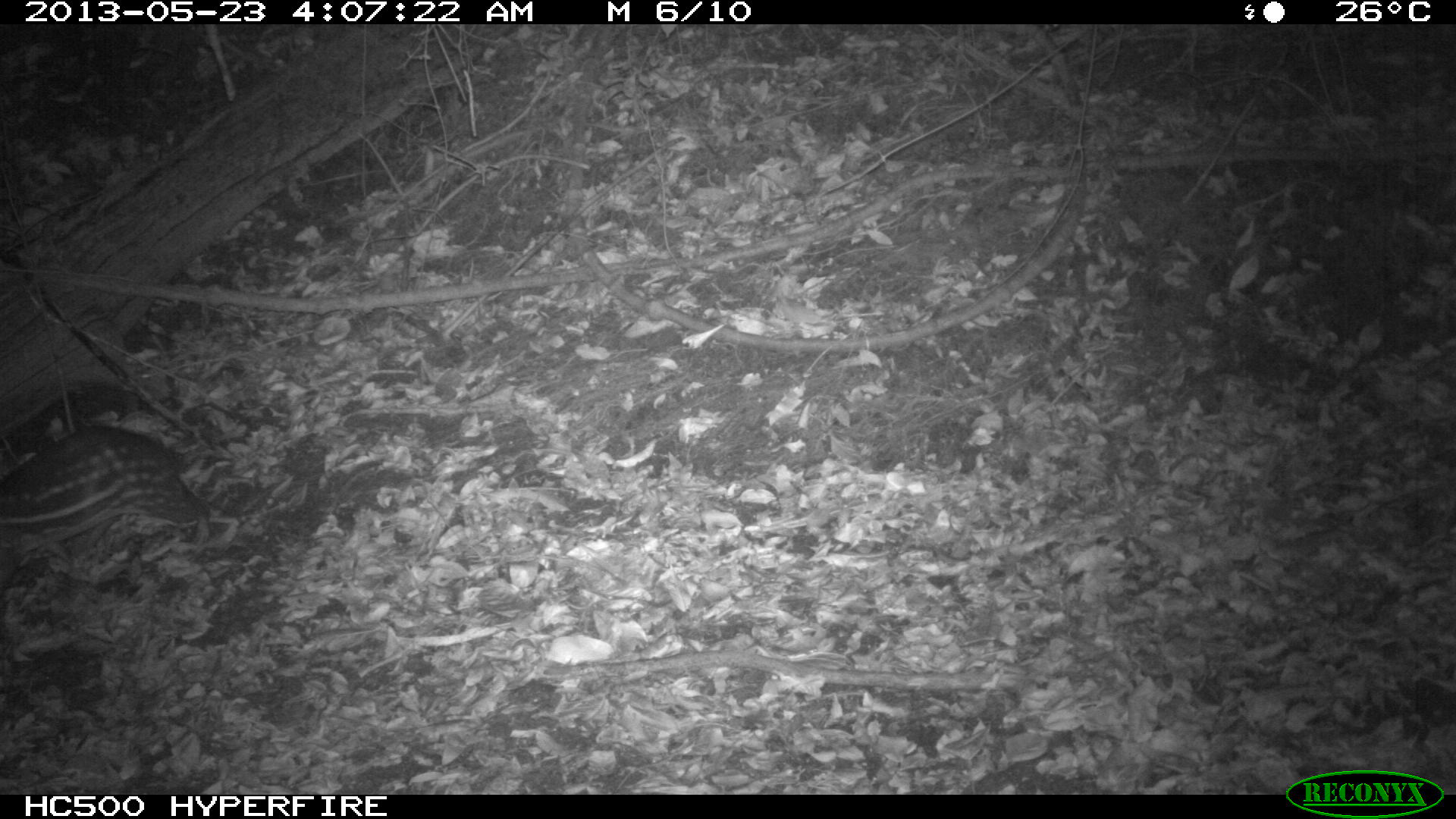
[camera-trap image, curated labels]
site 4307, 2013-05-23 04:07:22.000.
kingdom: Animalia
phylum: Chordata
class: Mammalia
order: Rodentia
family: Cuniculidae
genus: Cuniculus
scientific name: Cuniculus paca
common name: lowland paca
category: agouti paca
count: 1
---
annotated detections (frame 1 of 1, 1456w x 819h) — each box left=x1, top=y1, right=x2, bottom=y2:
agouti paca: left=0, top=423, right=212, bottom=598